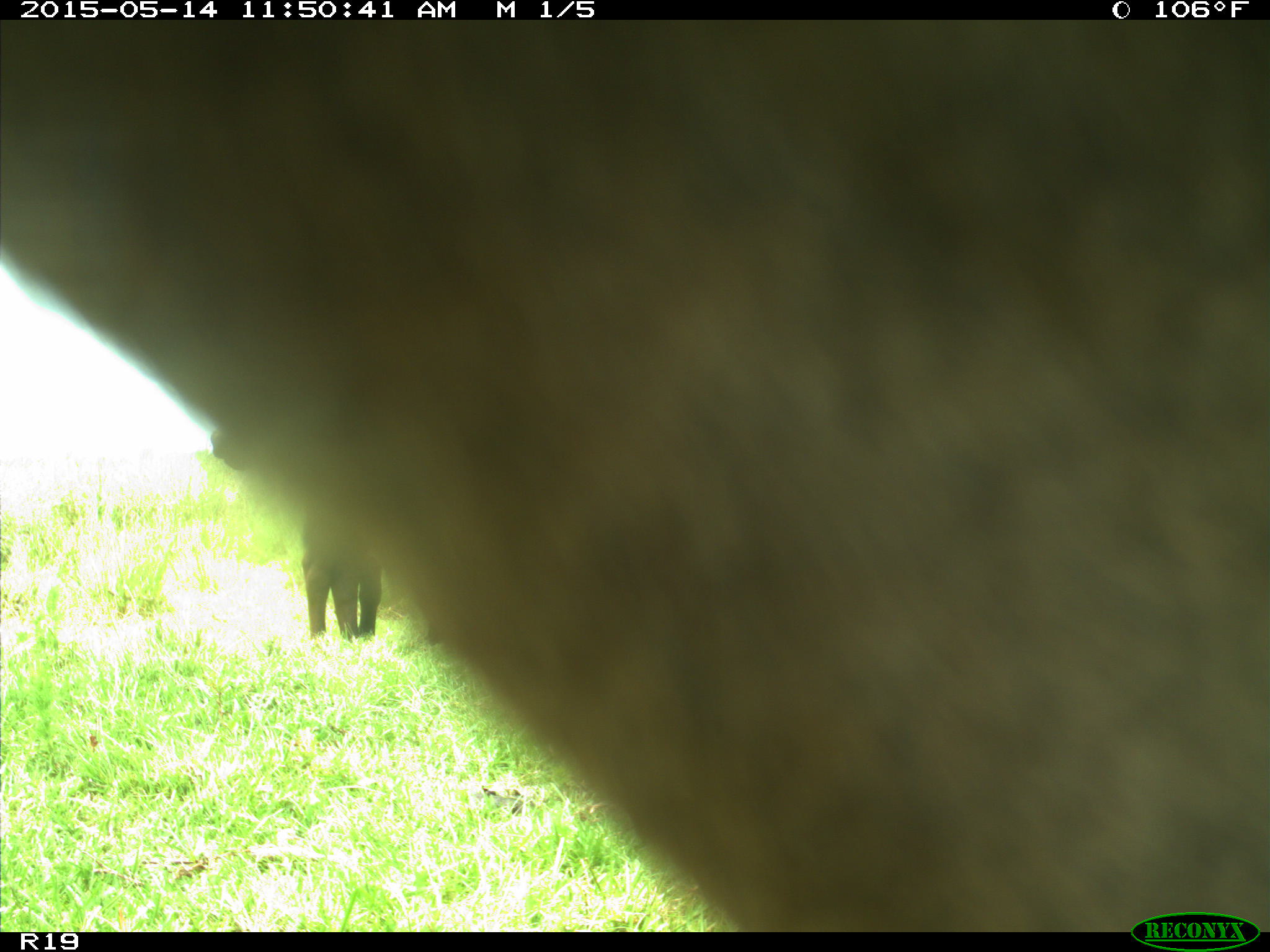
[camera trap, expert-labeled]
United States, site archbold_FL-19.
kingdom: Animalia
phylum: Chordata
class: Mammalia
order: Artiodactyla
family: Bovidae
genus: Bos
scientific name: Bos taurus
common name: domestic cow